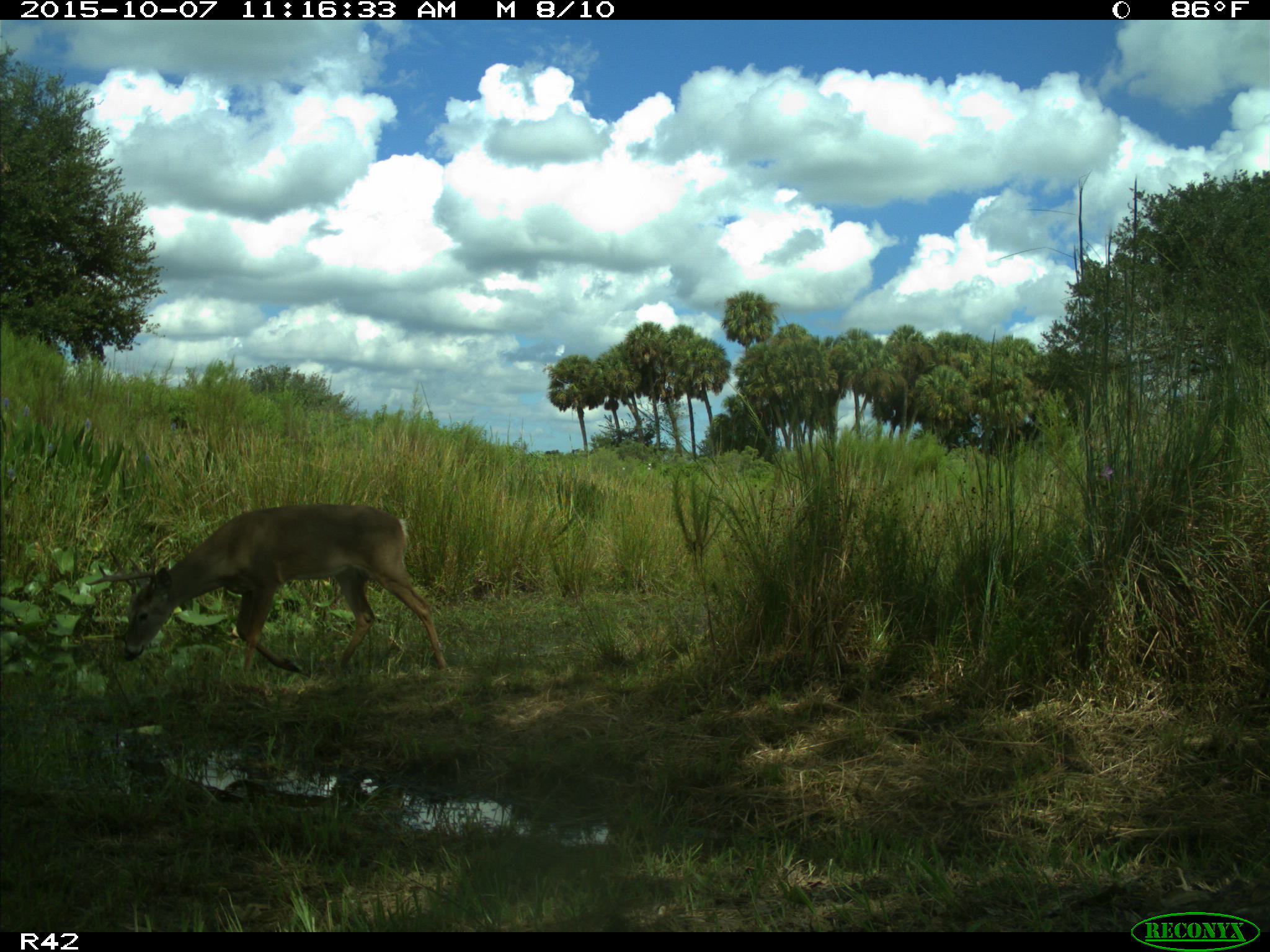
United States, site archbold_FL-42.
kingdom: Animalia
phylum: Chordata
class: Mammalia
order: Artiodactyla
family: Cervidae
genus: Odocoileus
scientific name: Odocoileus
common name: deer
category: unidentified deer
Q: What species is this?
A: Unidentified deer (deer) (Odocoileus).